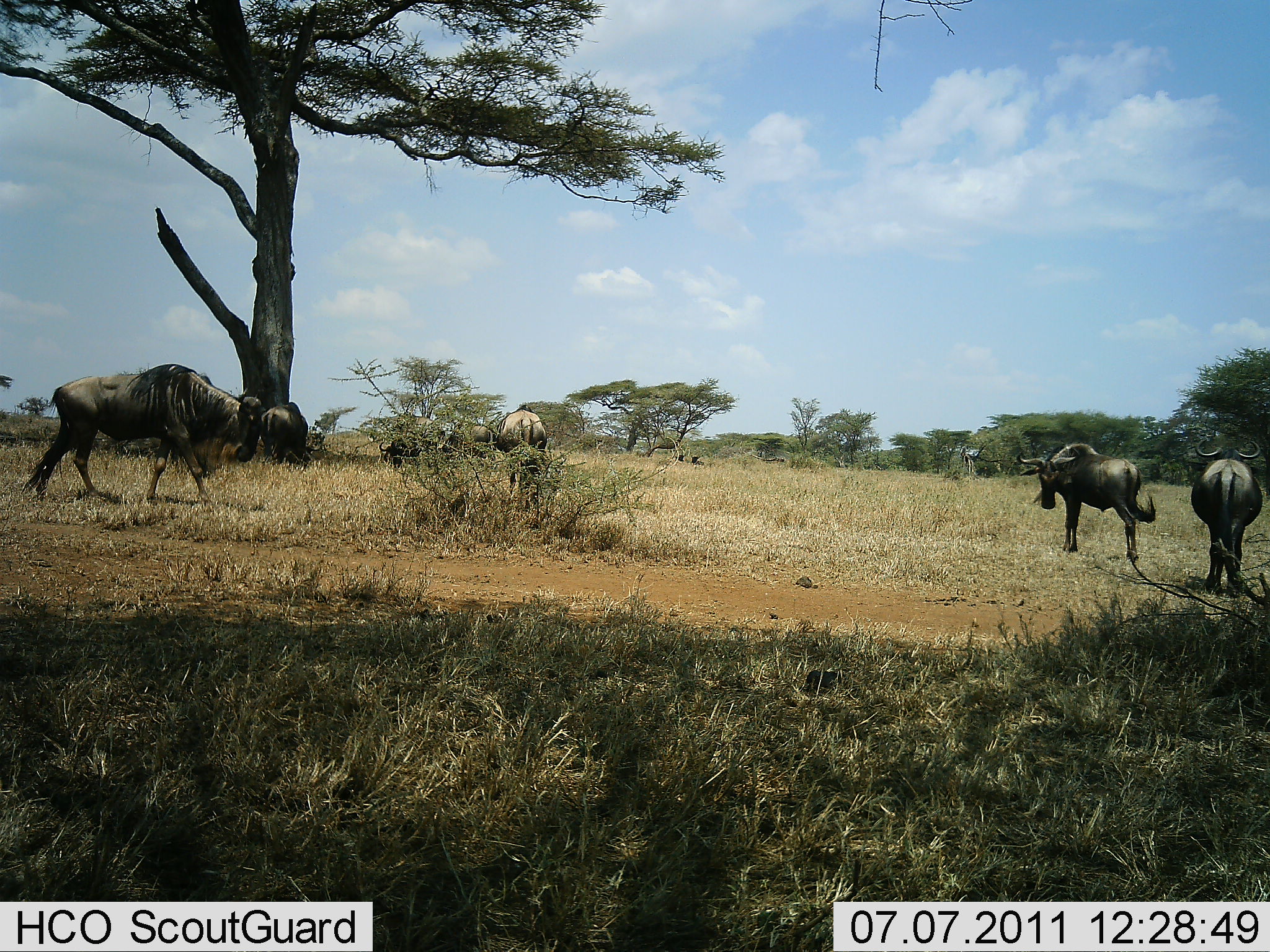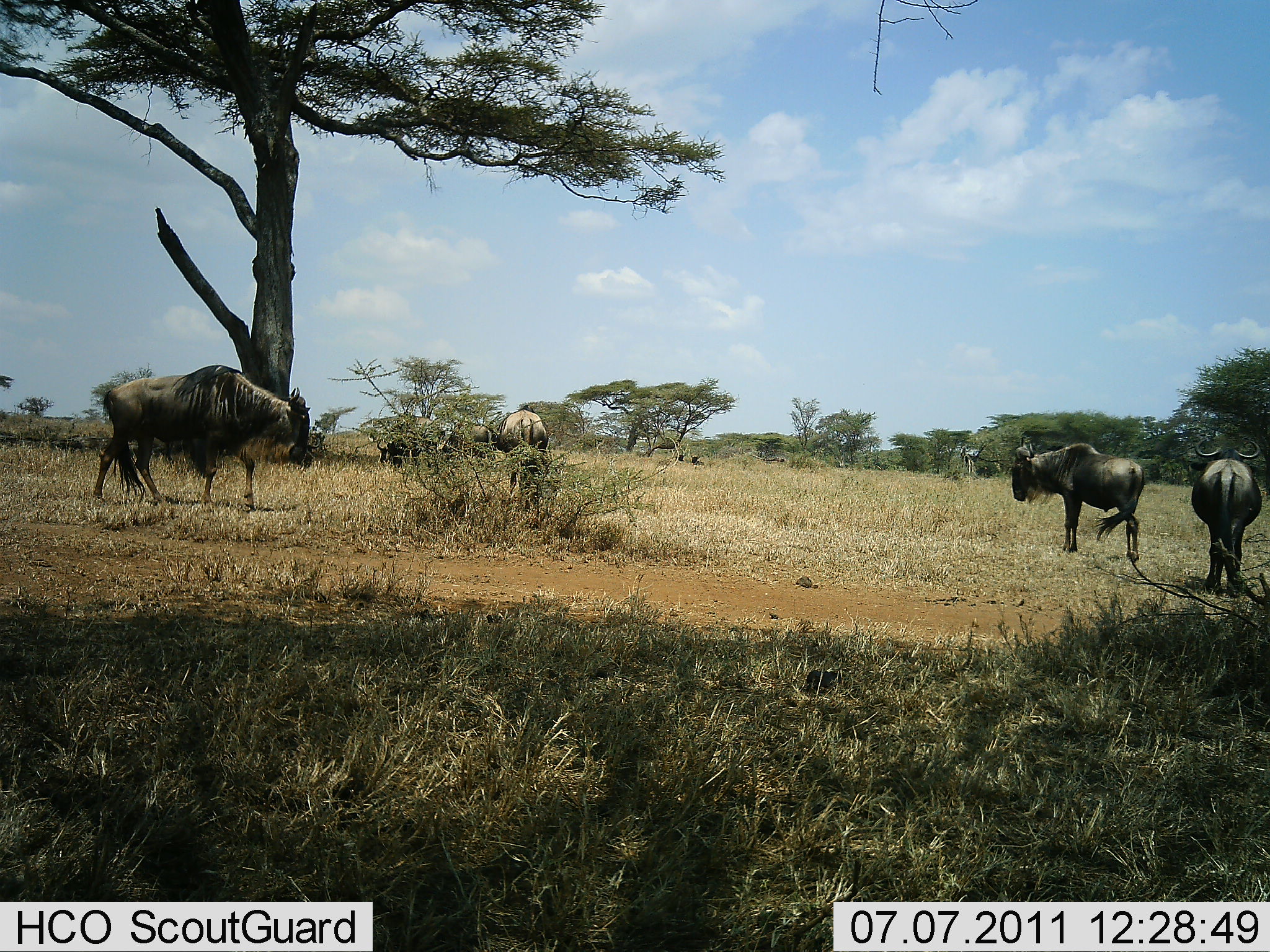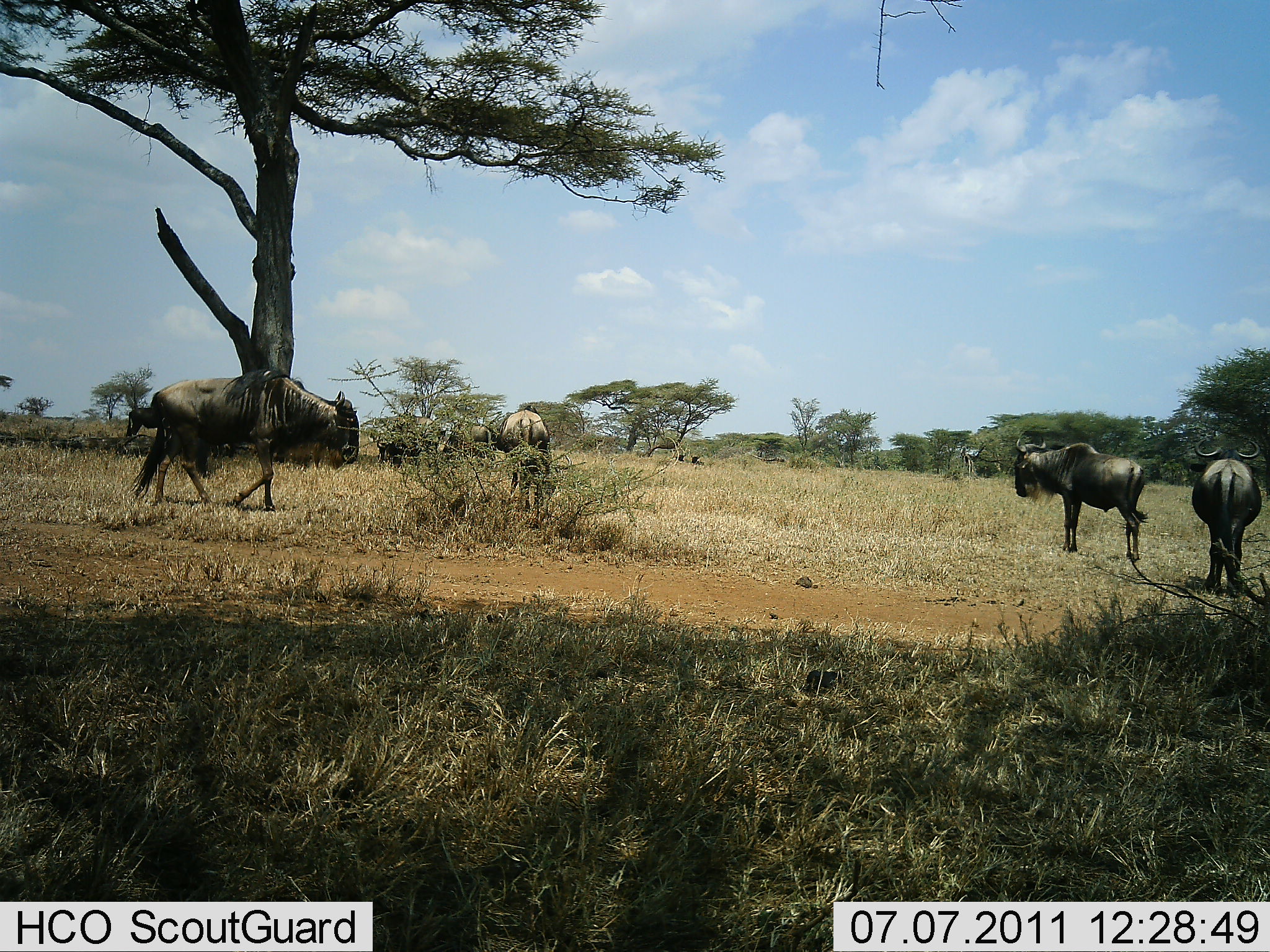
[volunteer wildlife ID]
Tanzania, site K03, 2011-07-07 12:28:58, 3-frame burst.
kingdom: Animalia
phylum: Chordata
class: Mammalia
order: Artiodactyla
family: Bovidae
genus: Connochaetes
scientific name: Connochaetes taurinus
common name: blue wildebeest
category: wildebeest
Wildebeest (blue wildebeest) (Connochaetes taurinus), count 5. Behavior (volunteer vote fractions): standing 100%, resting 18%, moving 73%, interacting 0%. Young present (vote fraction): 9%. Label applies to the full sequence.